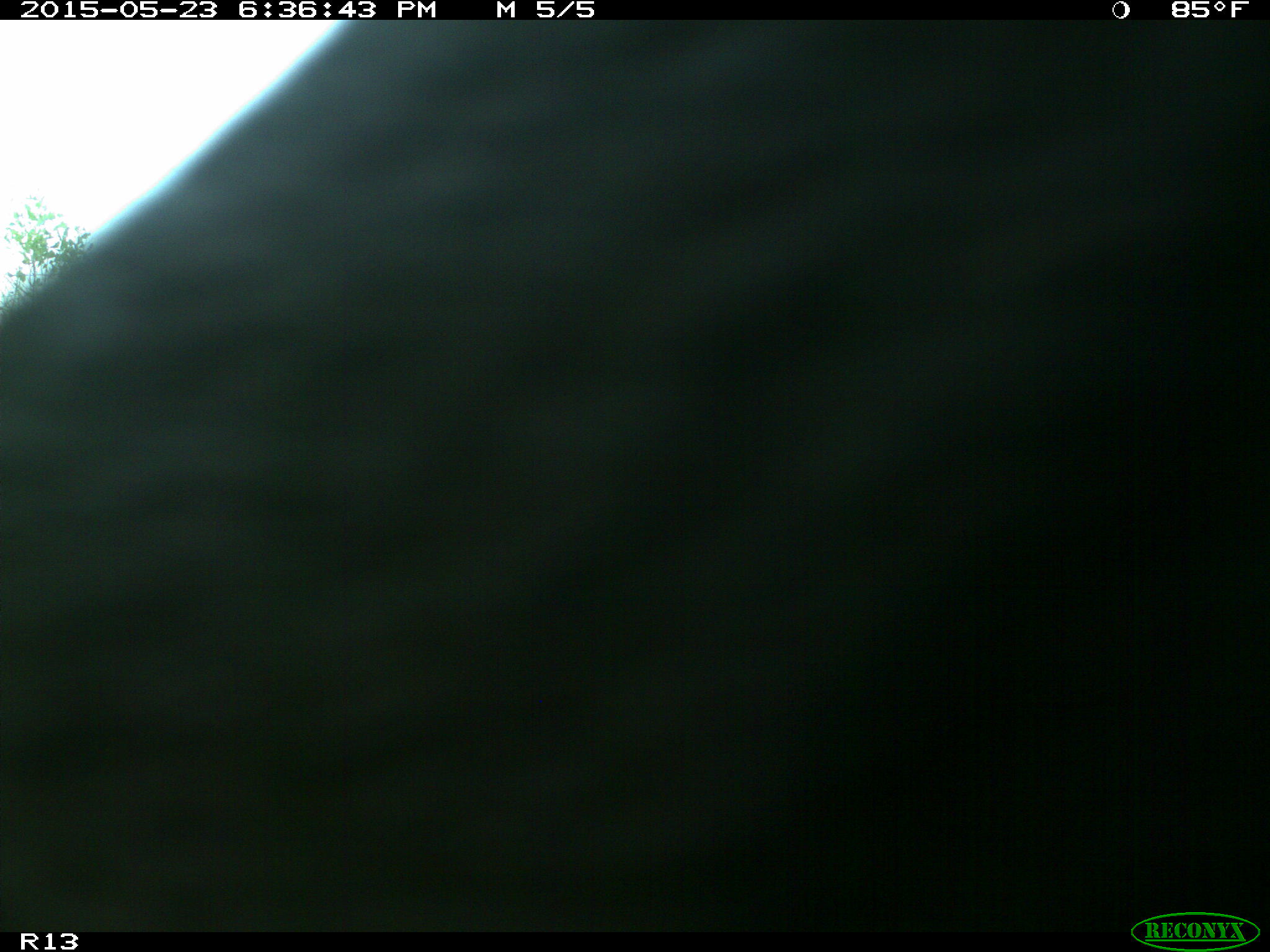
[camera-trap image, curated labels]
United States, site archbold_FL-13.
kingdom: Animalia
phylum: Chordata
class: Mammalia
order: Artiodactyla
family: Bovidae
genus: Bos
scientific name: Bos taurus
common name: domestic cow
Bos taurus (domestic cow).